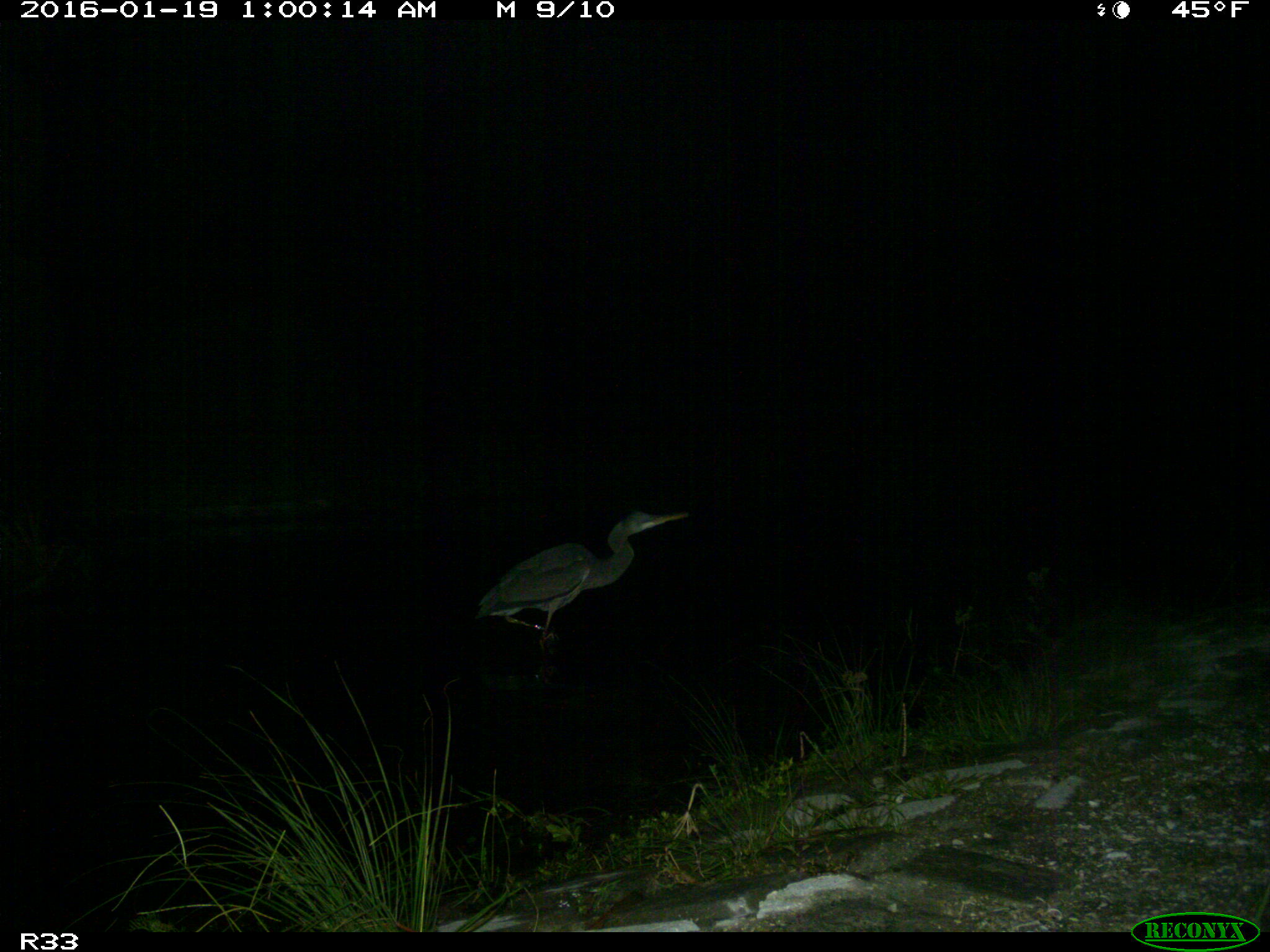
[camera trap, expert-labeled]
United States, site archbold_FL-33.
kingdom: Animalia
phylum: Chordata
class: Aves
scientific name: Aves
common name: birds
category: unidentified bird